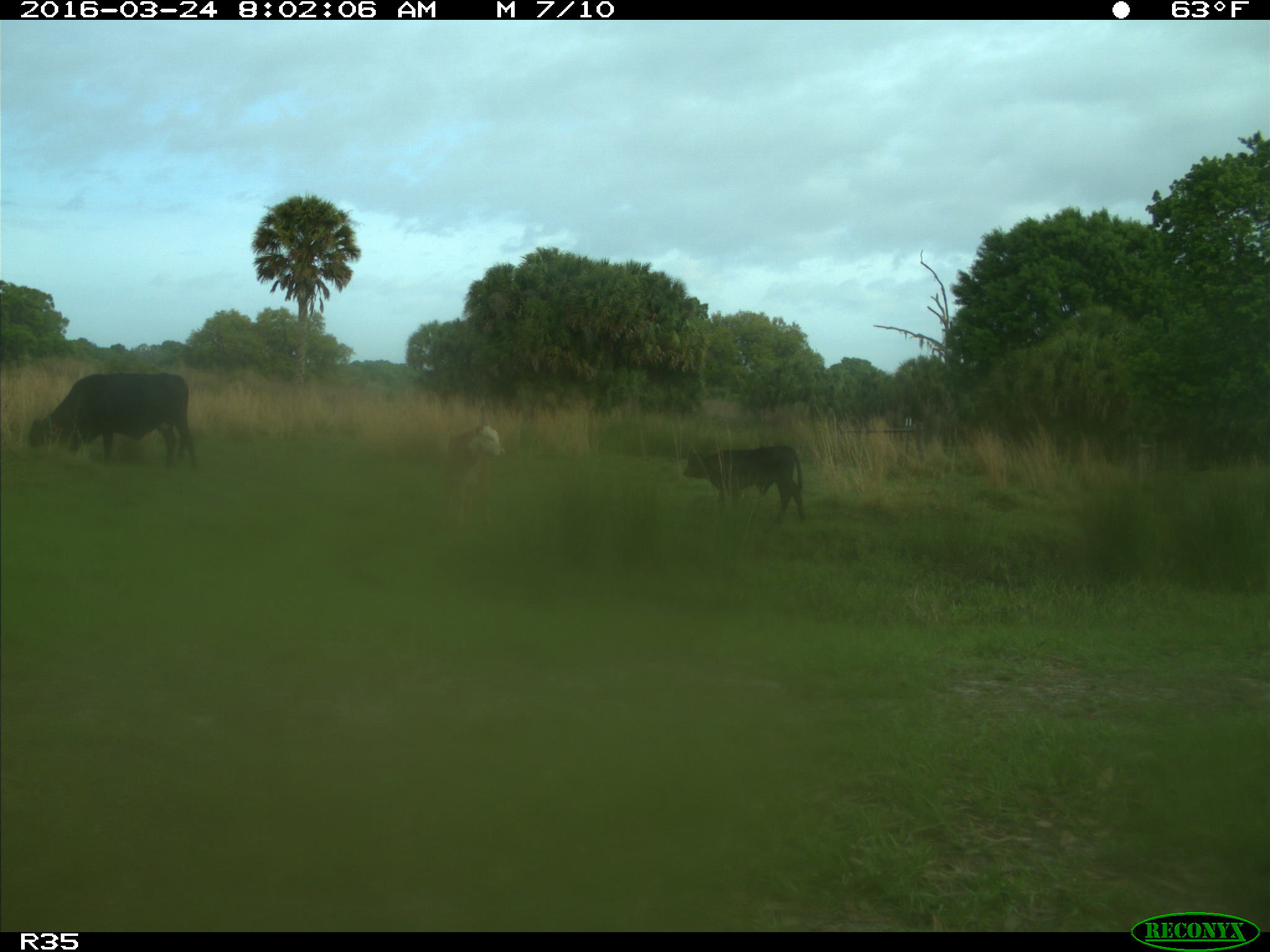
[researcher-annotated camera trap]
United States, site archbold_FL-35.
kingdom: Animalia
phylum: Chordata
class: Mammalia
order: Artiodactyla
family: Bovidae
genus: Bos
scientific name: Bos taurus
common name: domestic cow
Bos taurus (domestic cow).